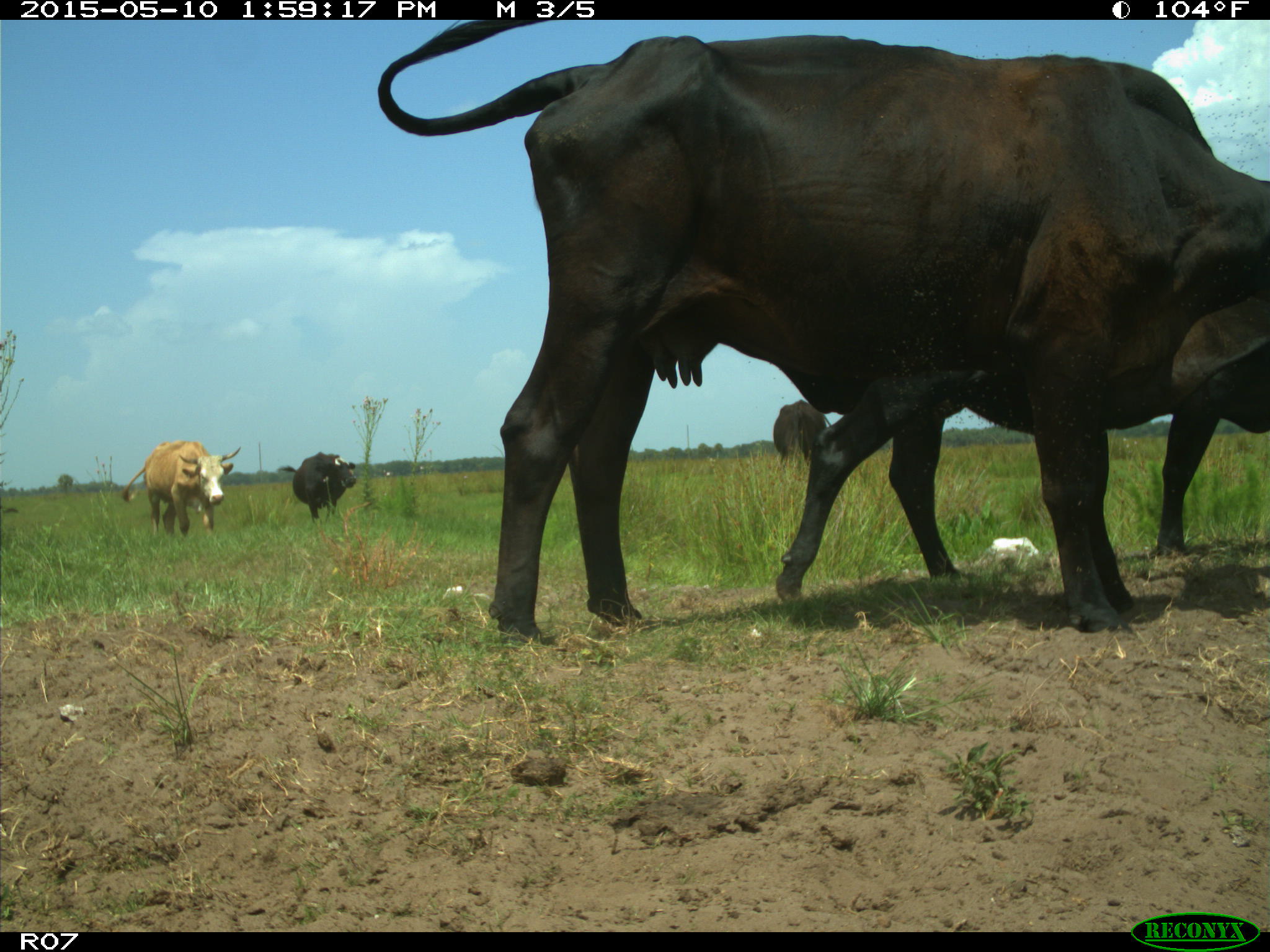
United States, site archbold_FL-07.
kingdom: Animalia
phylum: Chordata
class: Mammalia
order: Artiodactyla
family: Bovidae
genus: Bos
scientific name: Bos taurus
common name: domestic cow